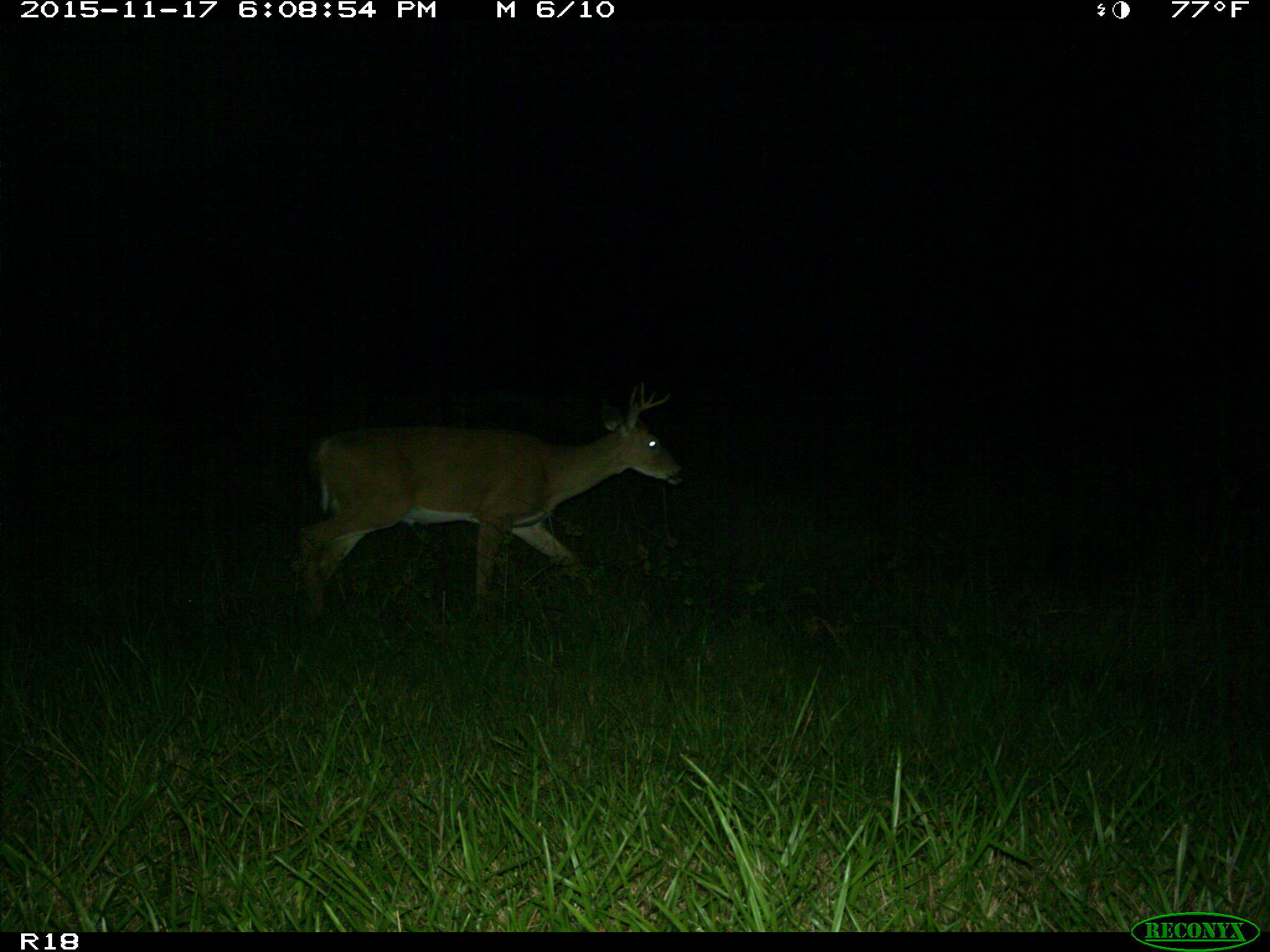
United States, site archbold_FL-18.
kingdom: Animalia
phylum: Chordata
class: Mammalia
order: Artiodactyla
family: Cervidae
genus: Odocoileus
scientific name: Odocoileus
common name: deer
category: unidentified deer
Unidentified deer (deer) (Odocoileus).